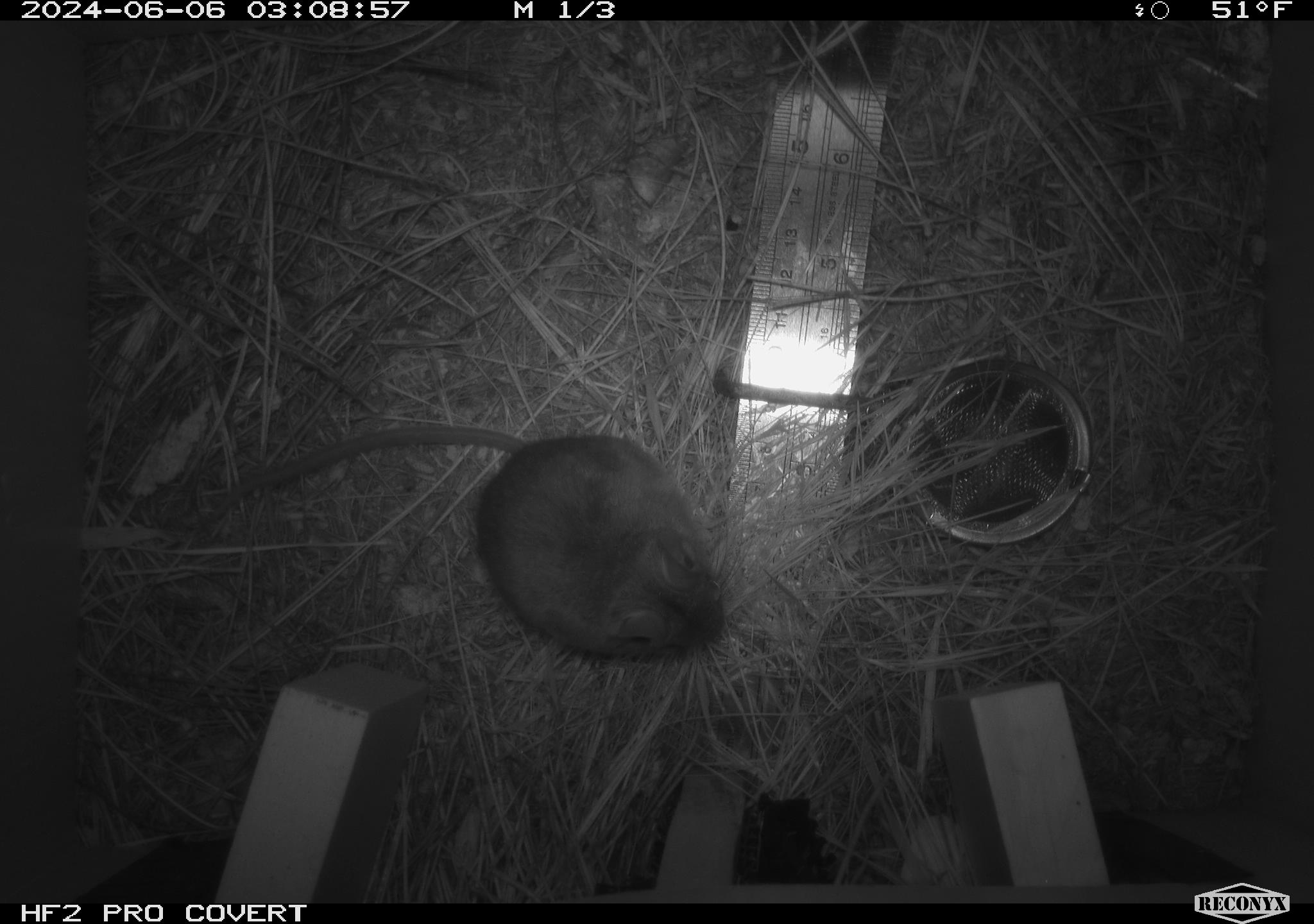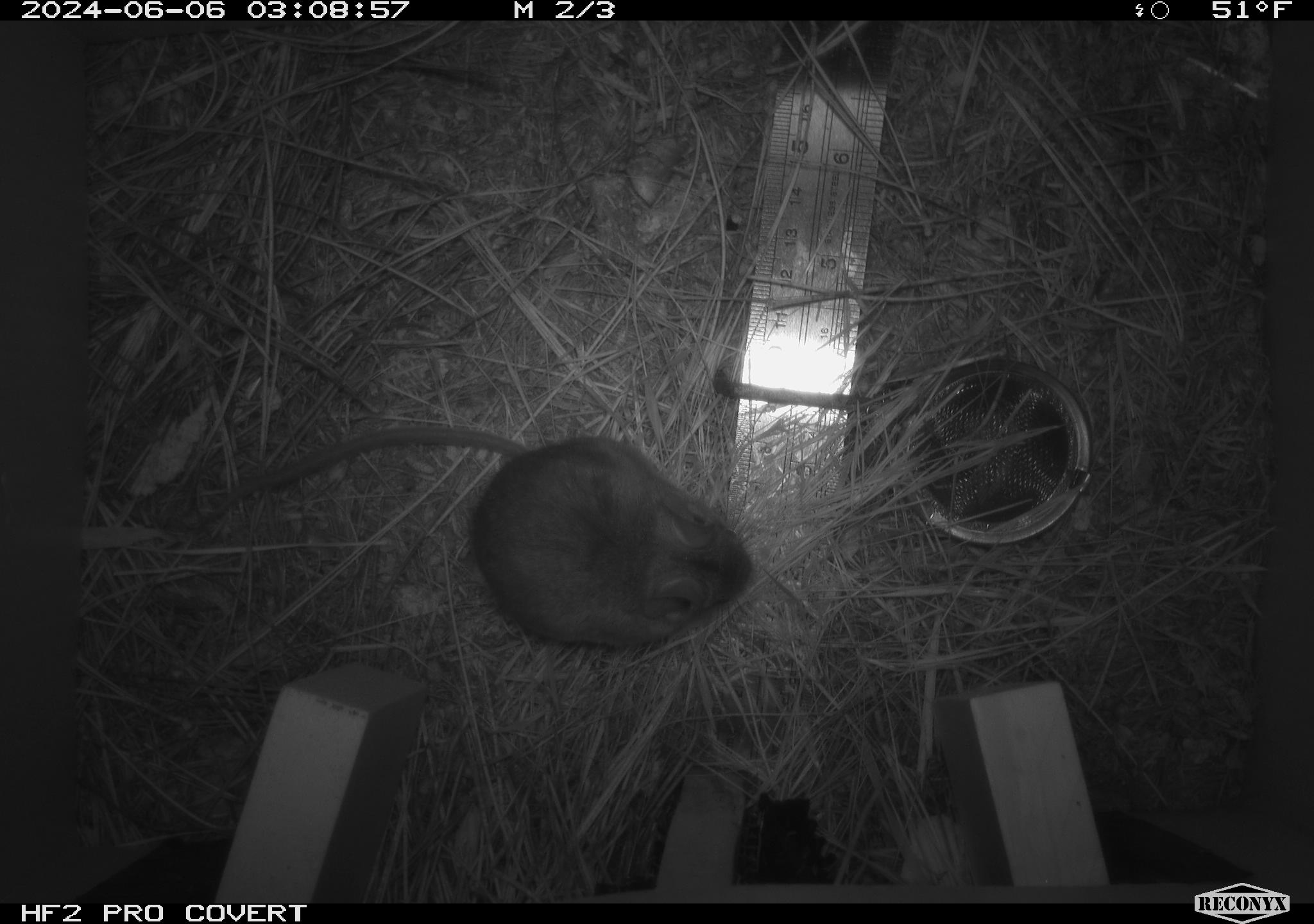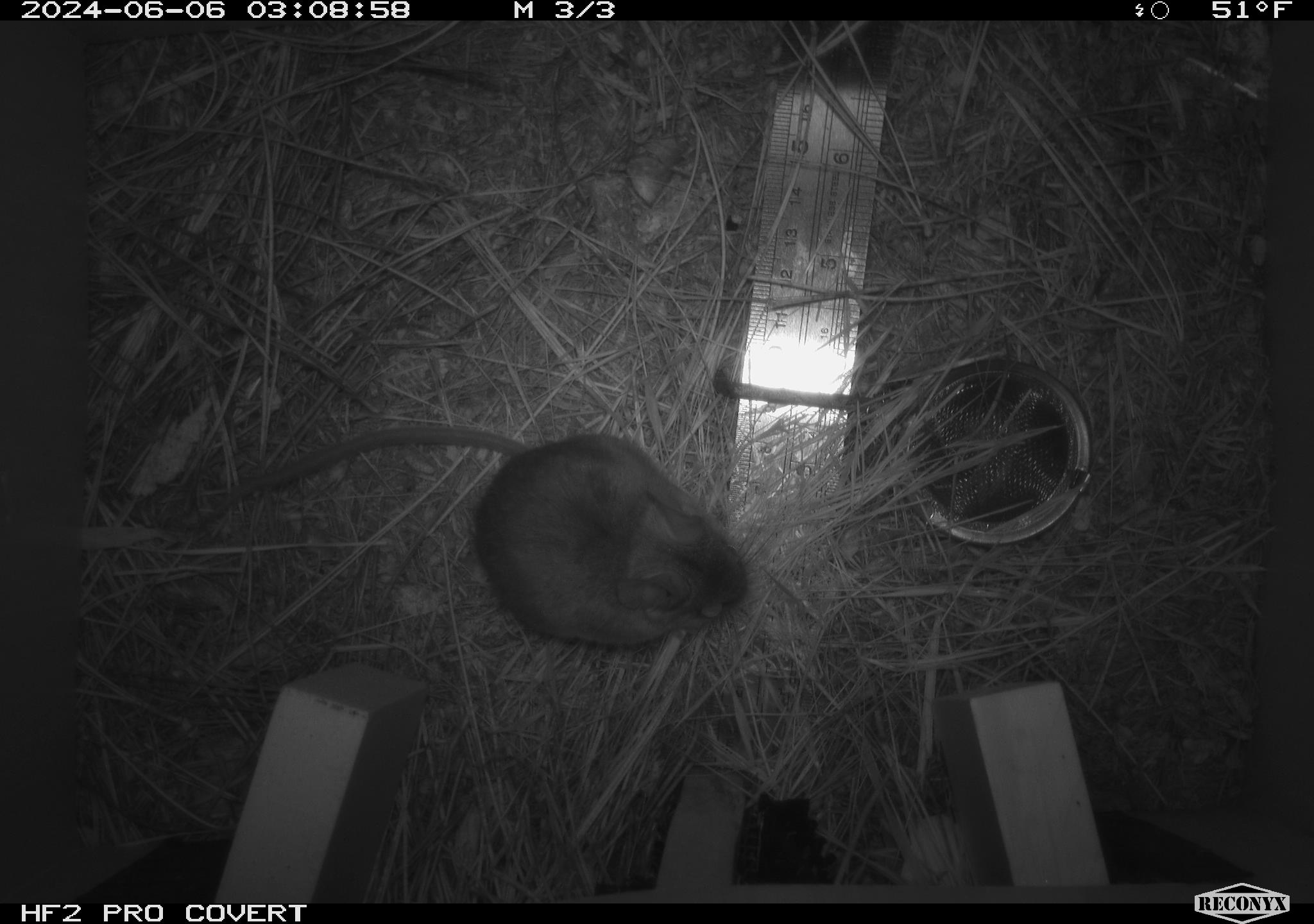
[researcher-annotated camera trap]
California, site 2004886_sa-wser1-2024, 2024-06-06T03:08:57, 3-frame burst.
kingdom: Animalia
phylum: Chordata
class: Mammalia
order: Rodentia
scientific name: Rodentia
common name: mouse species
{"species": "mouse species (Rodentia)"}